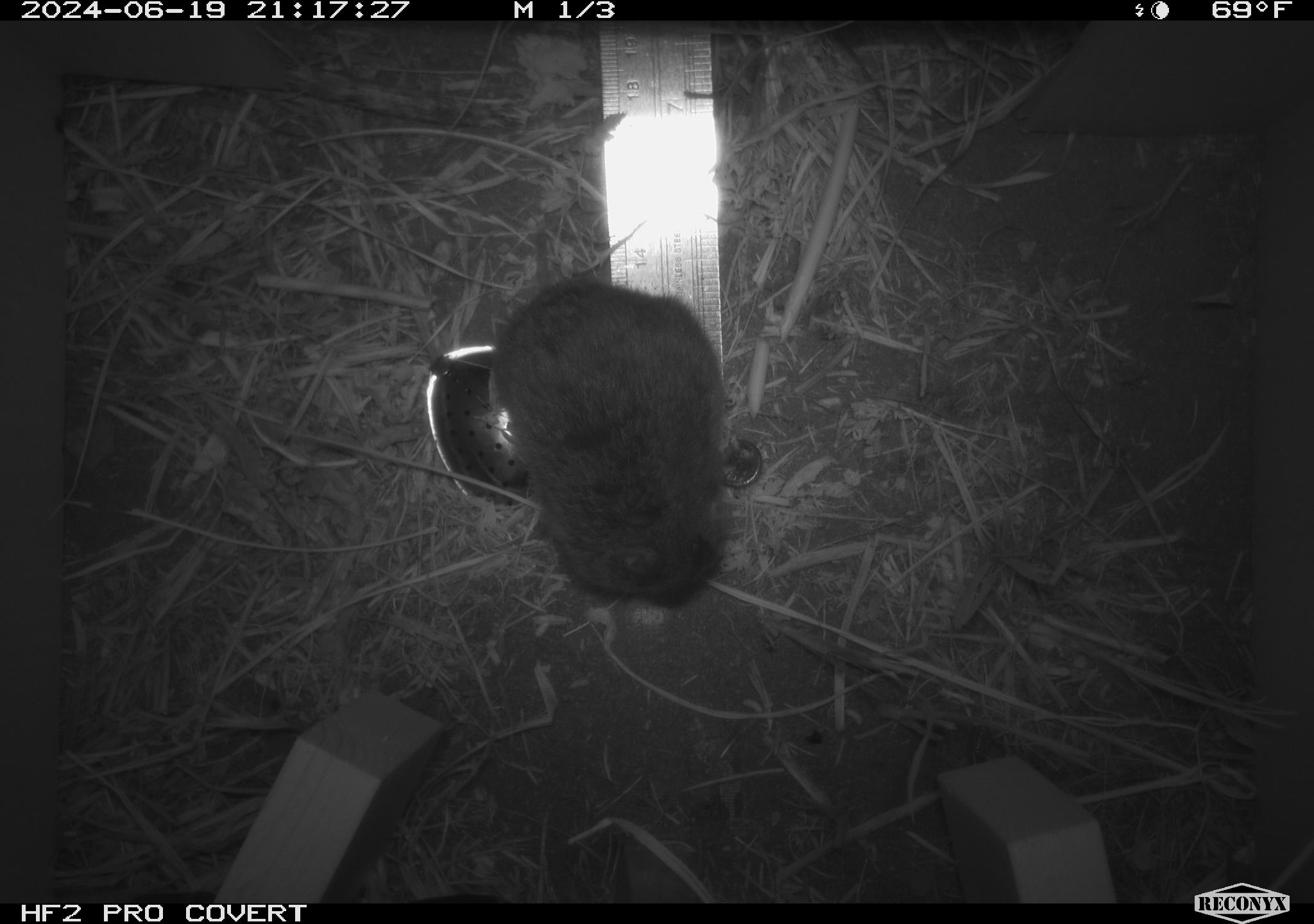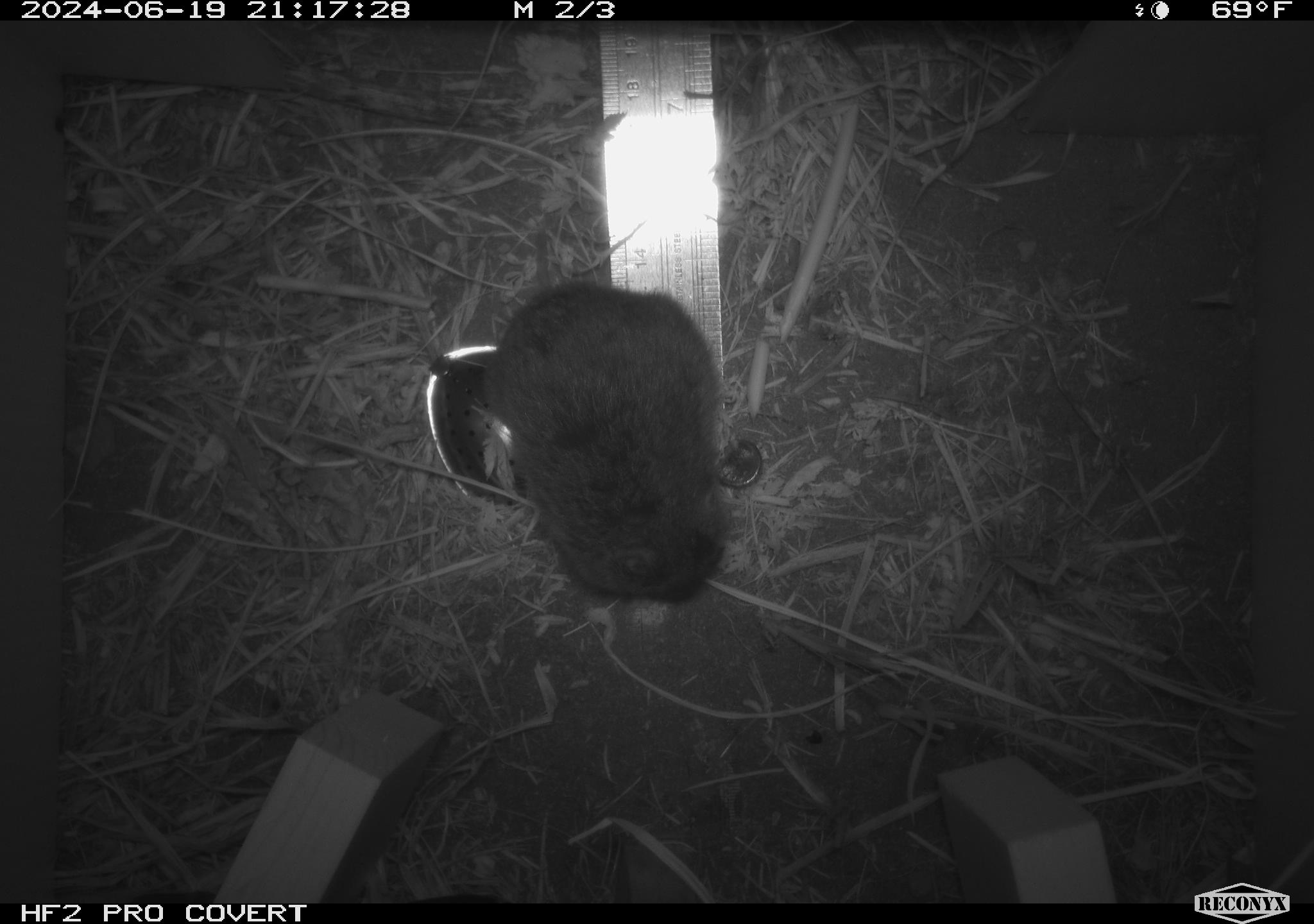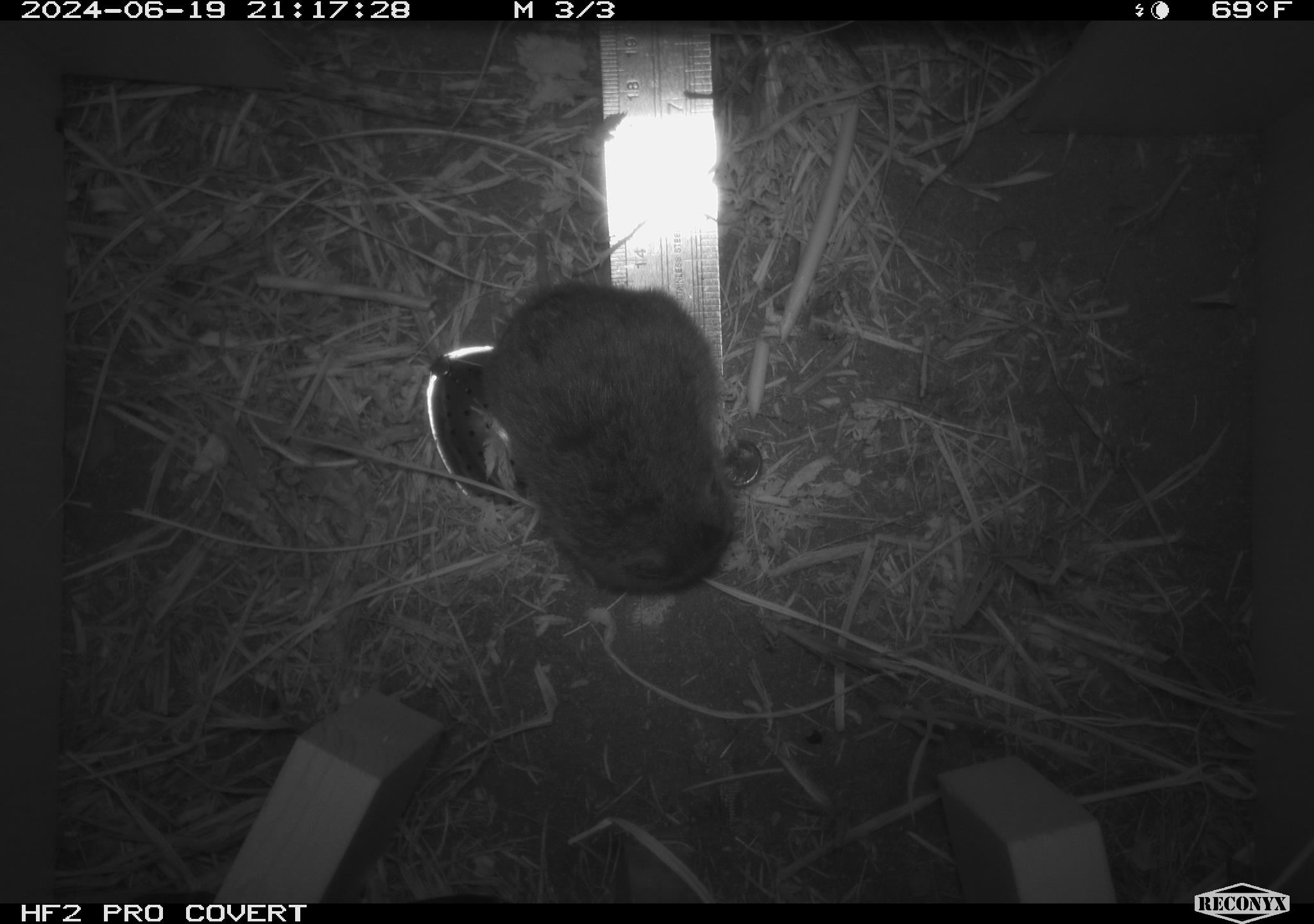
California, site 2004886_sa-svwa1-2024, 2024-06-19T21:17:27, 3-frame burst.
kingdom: Animalia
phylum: Chordata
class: Mammalia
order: Rodentia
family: Cricetidae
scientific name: Arvicolinae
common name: voles, lemmings, and muskrats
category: arvicolinae subfamily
Arvicolinae subfamily (voles, lemmings, and muskrats) (Arvicolinae).